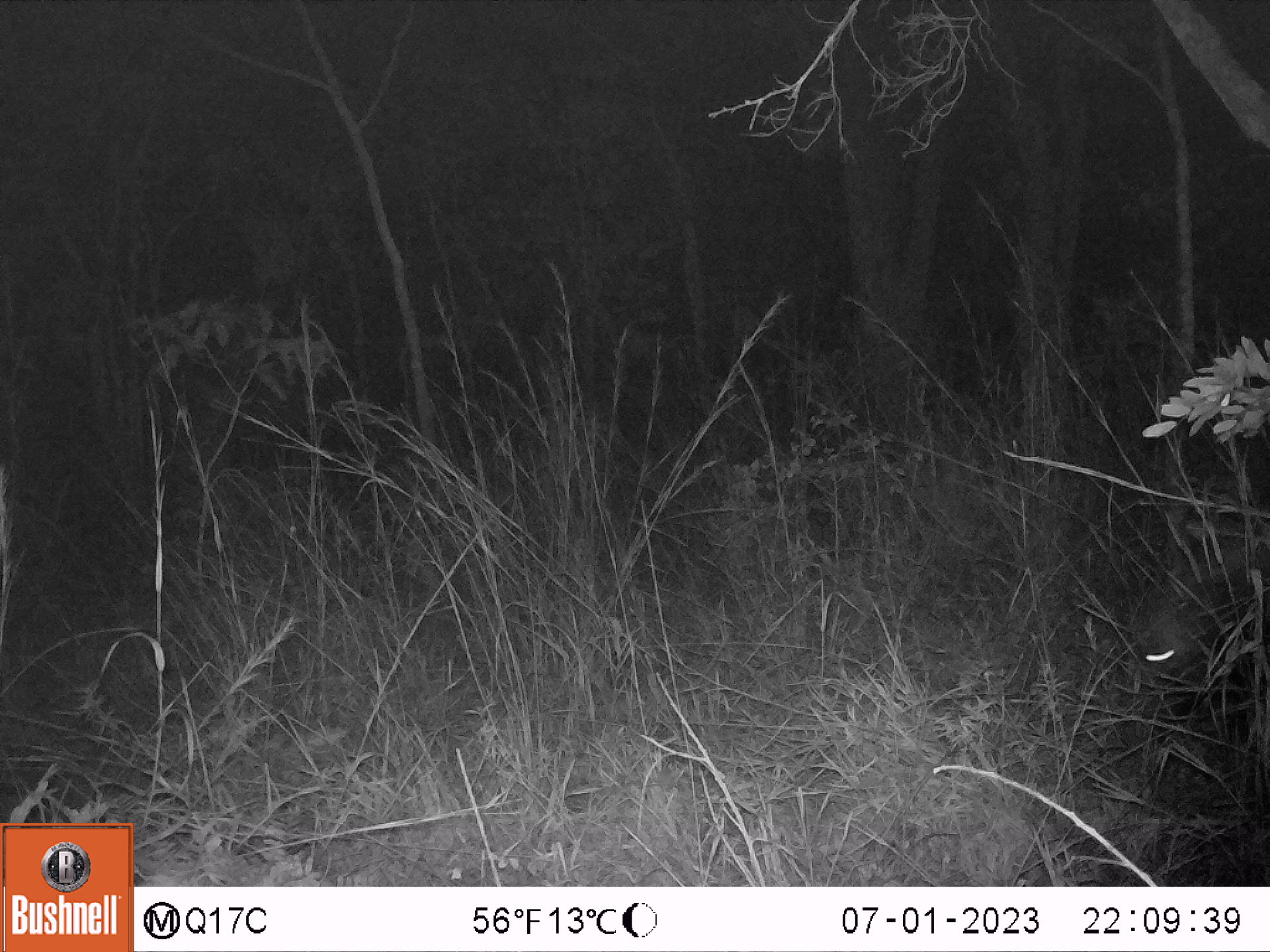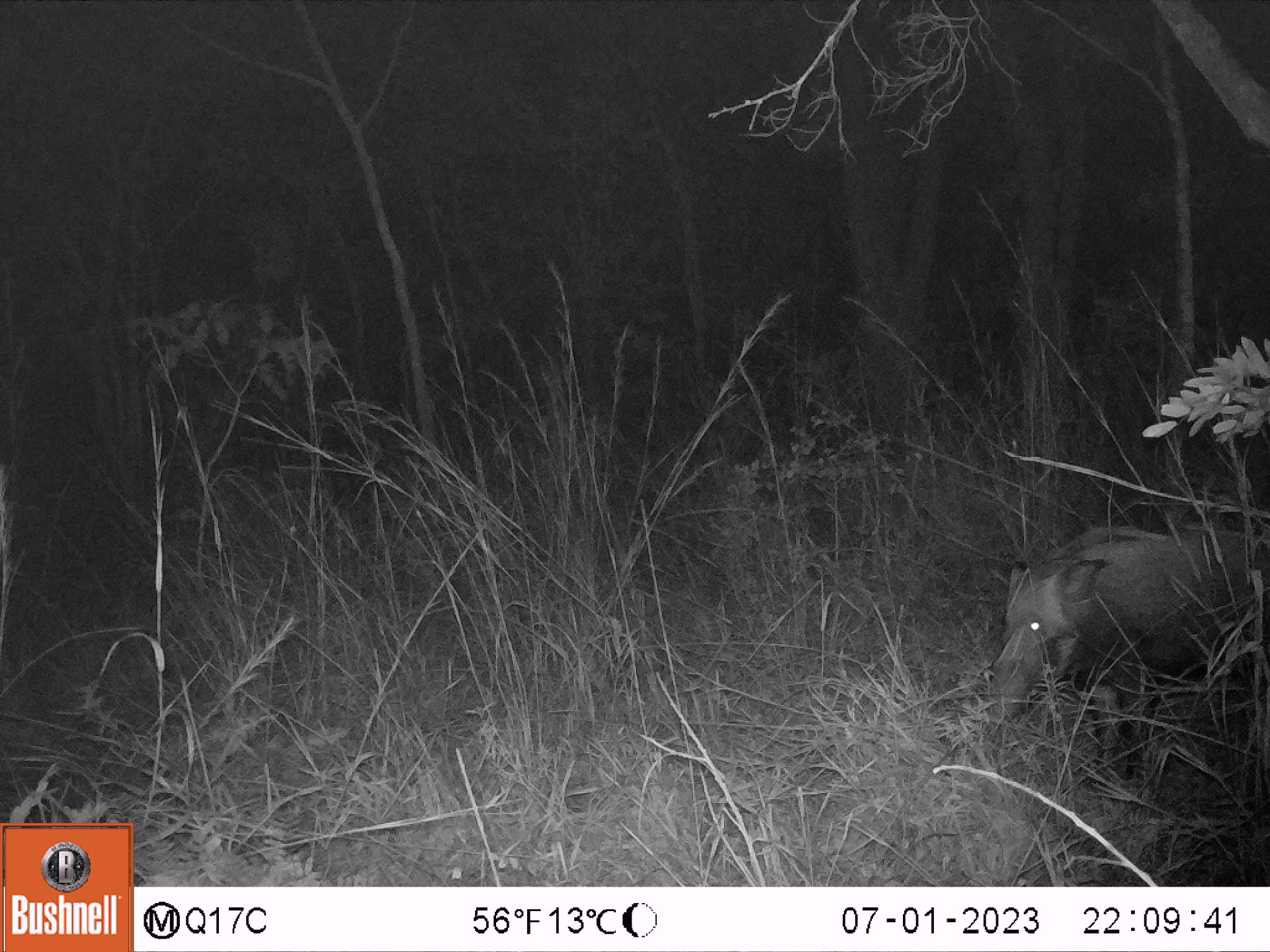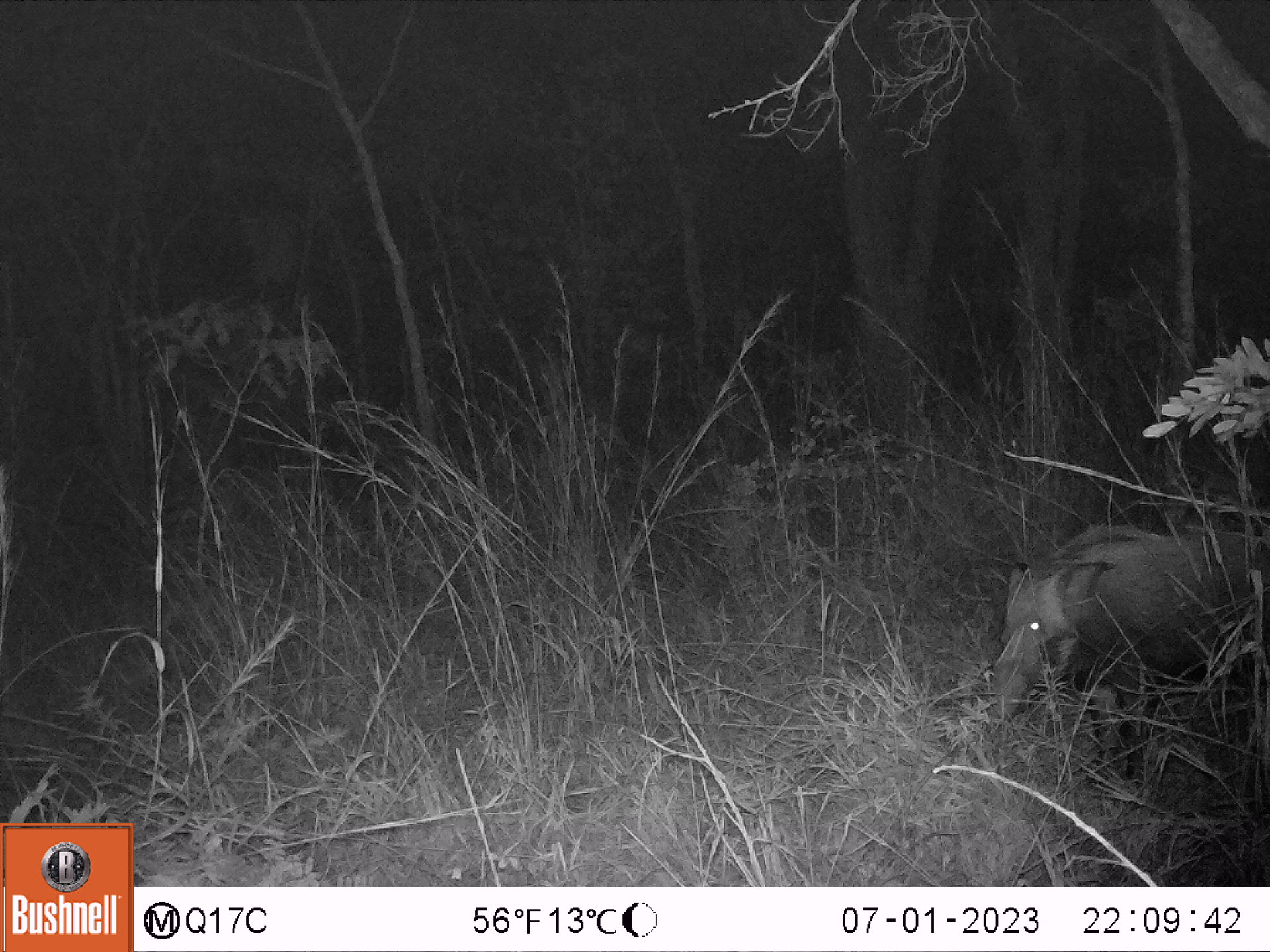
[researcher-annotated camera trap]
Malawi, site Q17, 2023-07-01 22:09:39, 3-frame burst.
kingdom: Animalia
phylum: Chordata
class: Mammalia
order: Artiodactyla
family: Suidae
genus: Potamochoerus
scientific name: Potamochoerus larvatus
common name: bushpig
Bushpig (Potamochoerus larvatus), count 1.